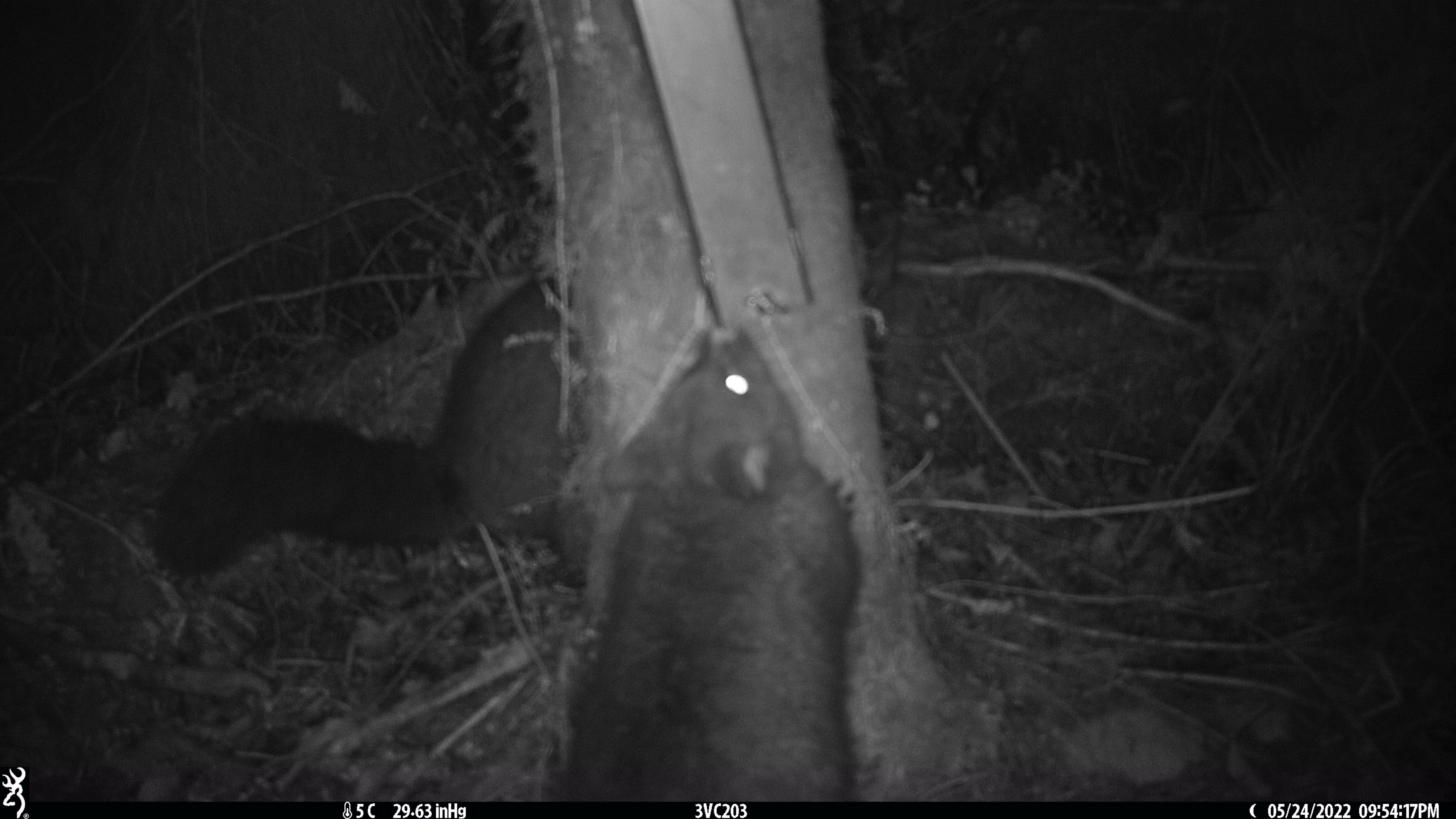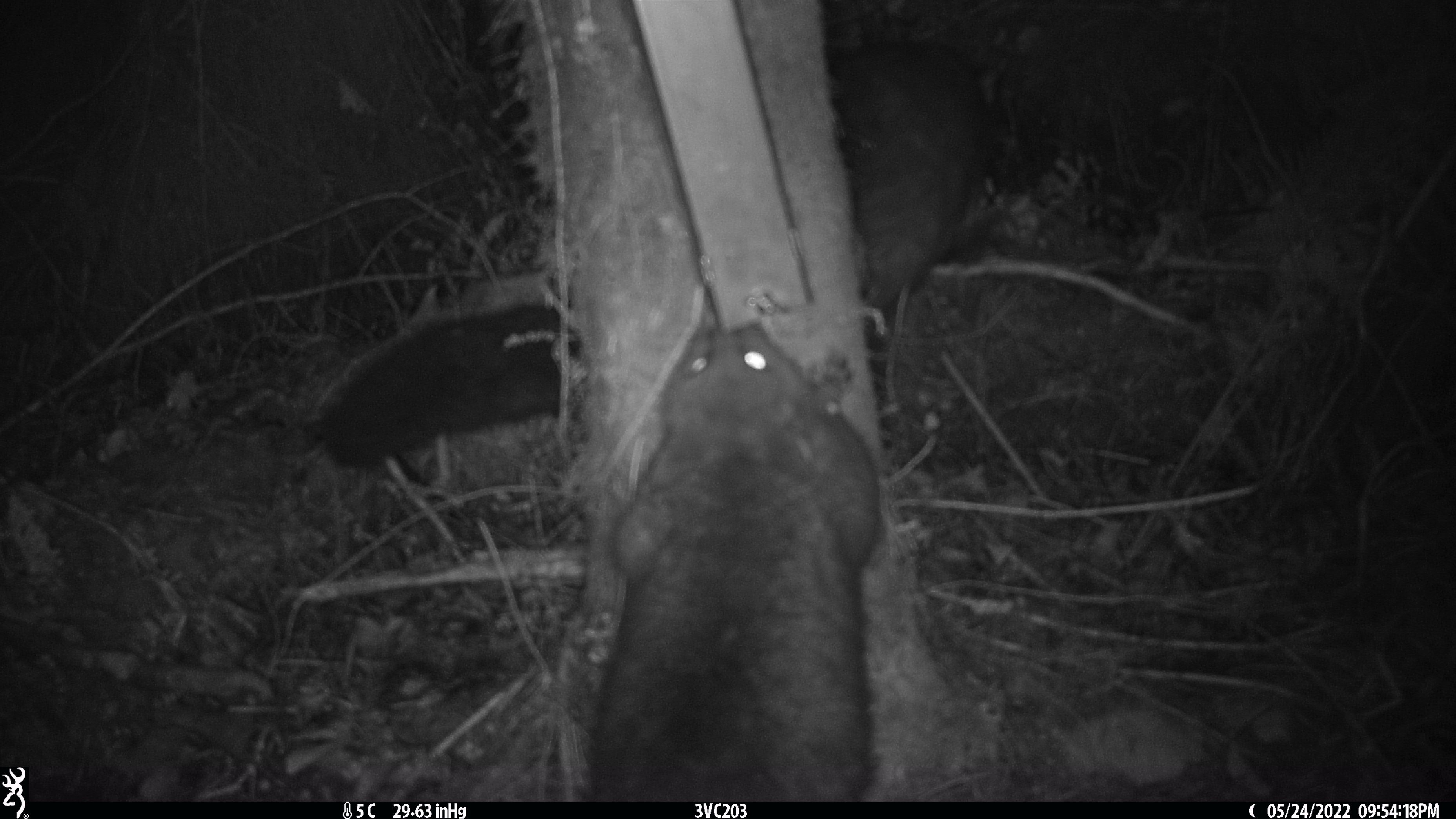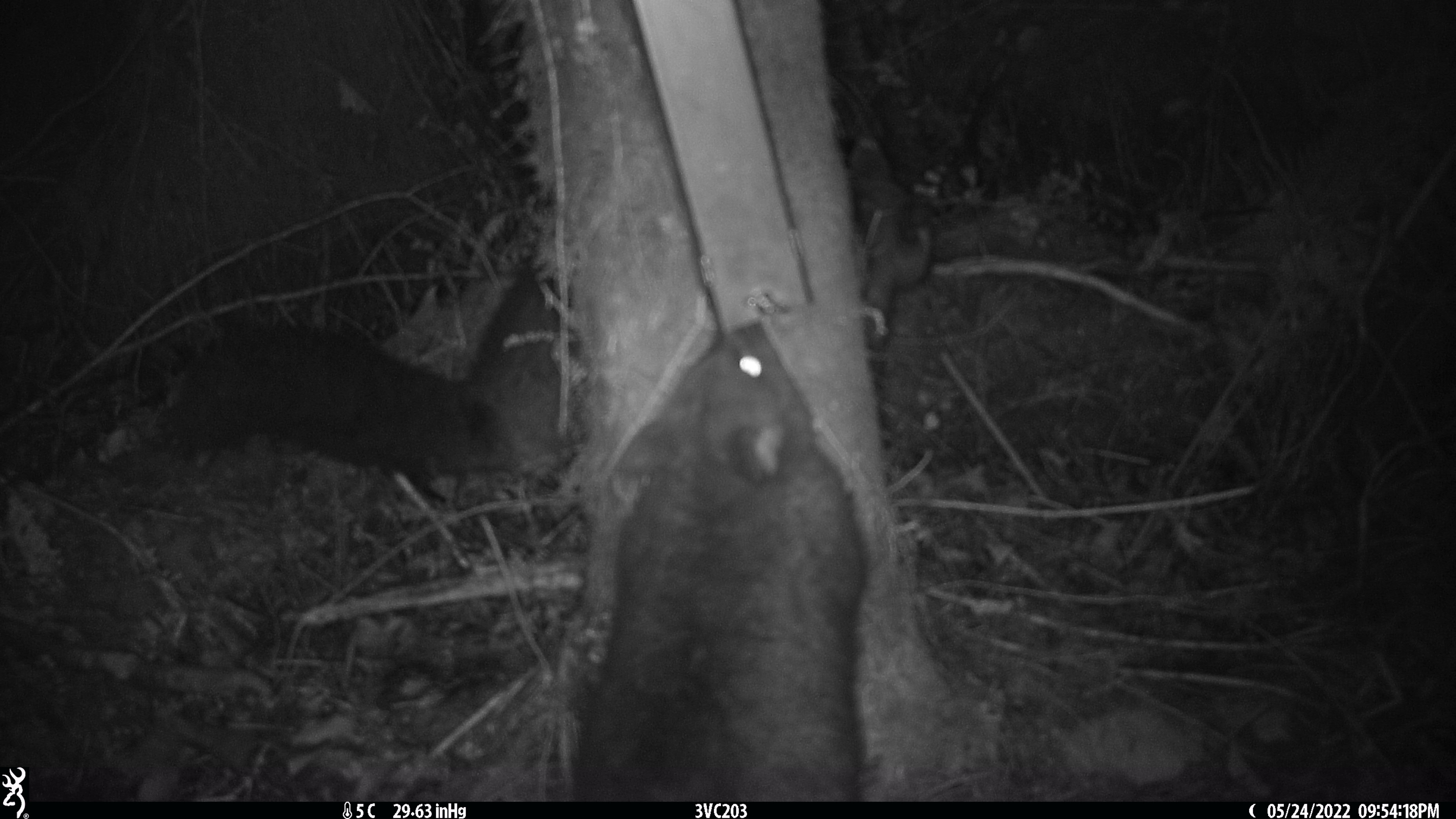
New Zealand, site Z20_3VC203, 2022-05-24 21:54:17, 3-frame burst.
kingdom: Animalia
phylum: Chordata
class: Mammalia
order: Diprotodontia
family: Phalangeridae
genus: Trichosurus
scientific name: Trichosurus vulpecula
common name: common brushtail possum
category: possum